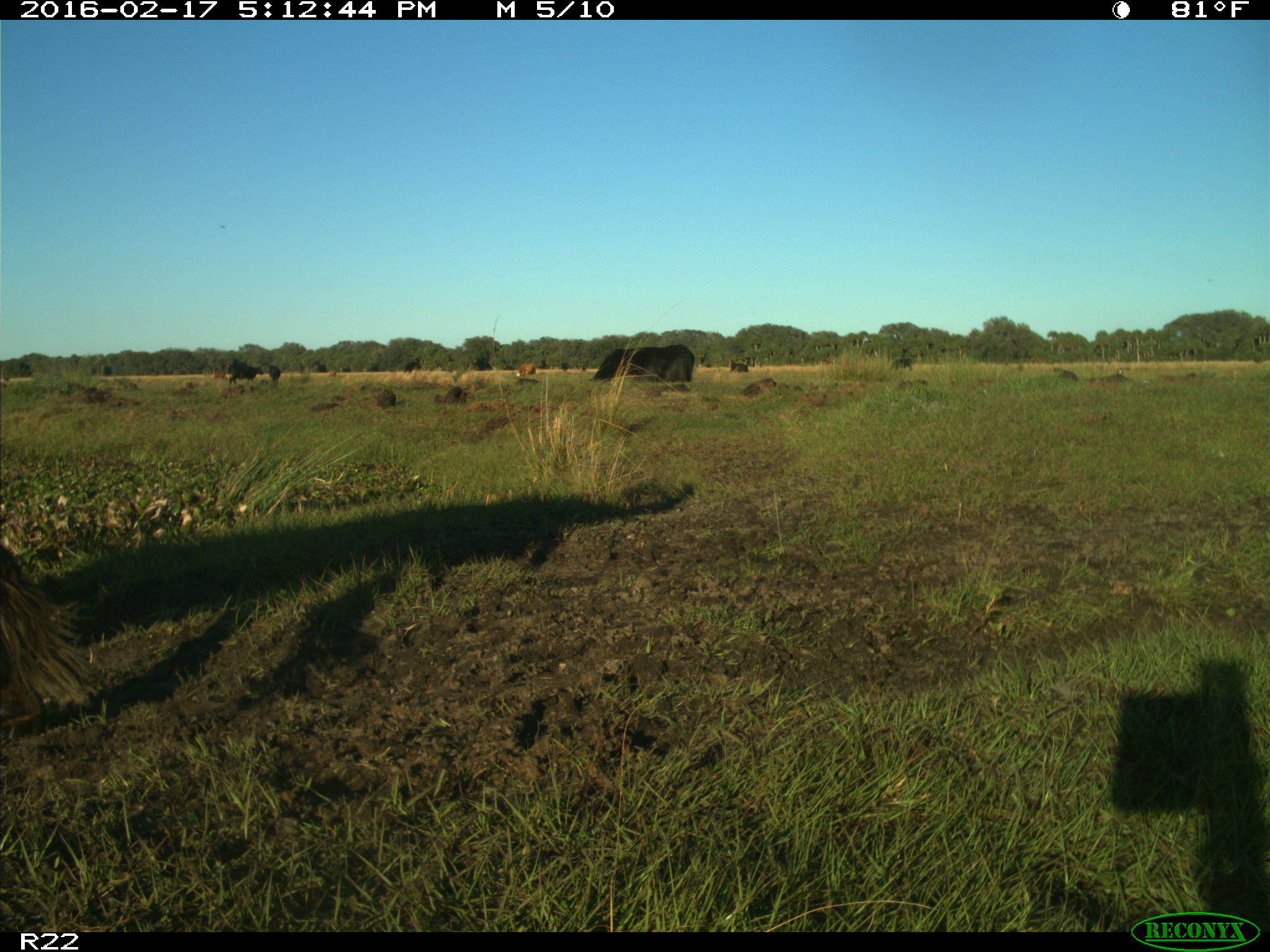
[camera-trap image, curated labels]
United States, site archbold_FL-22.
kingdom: Animalia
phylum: Chordata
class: Mammalia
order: Artiodactyla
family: Bovidae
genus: Bos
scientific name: Bos taurus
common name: domestic cow